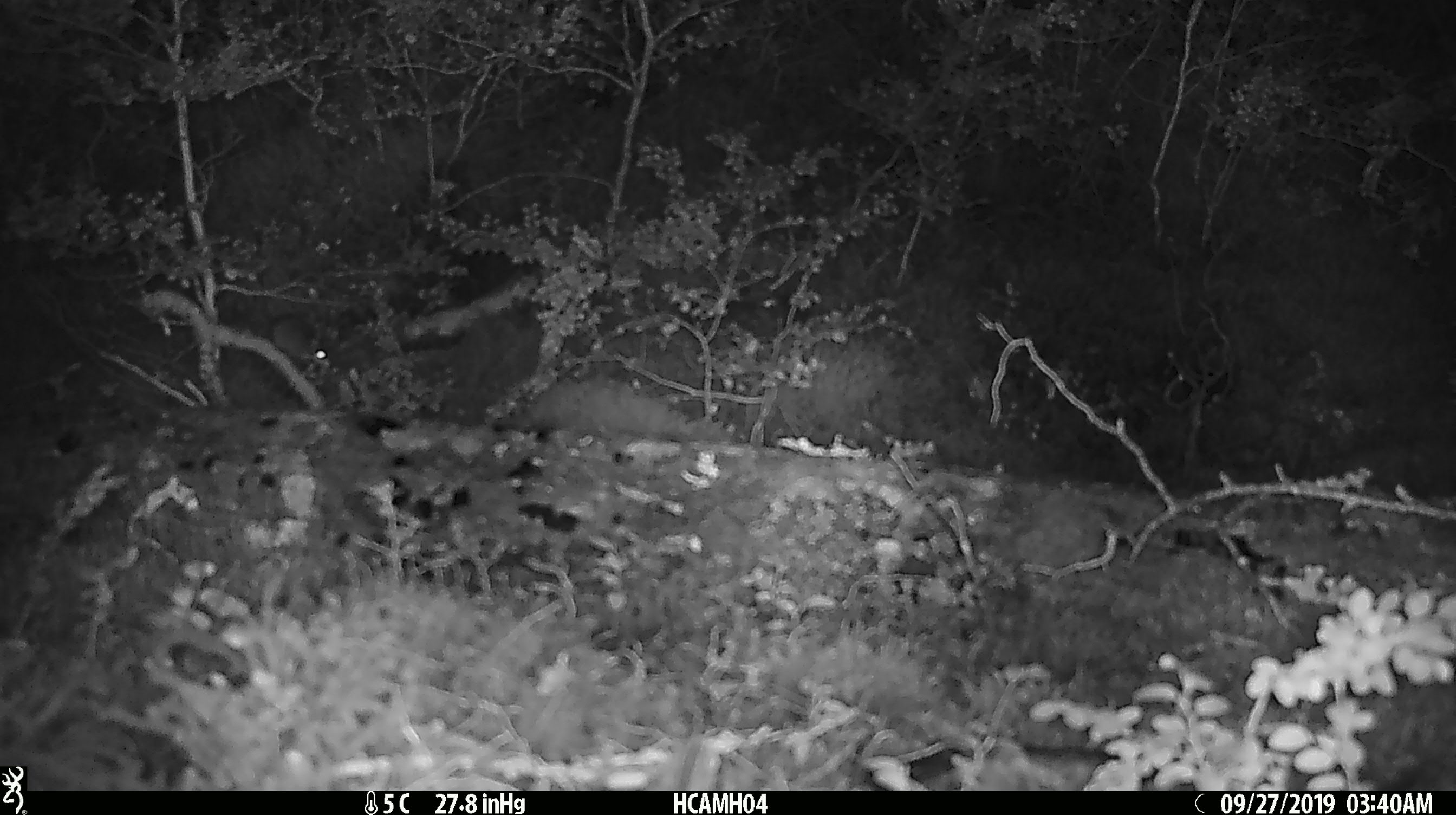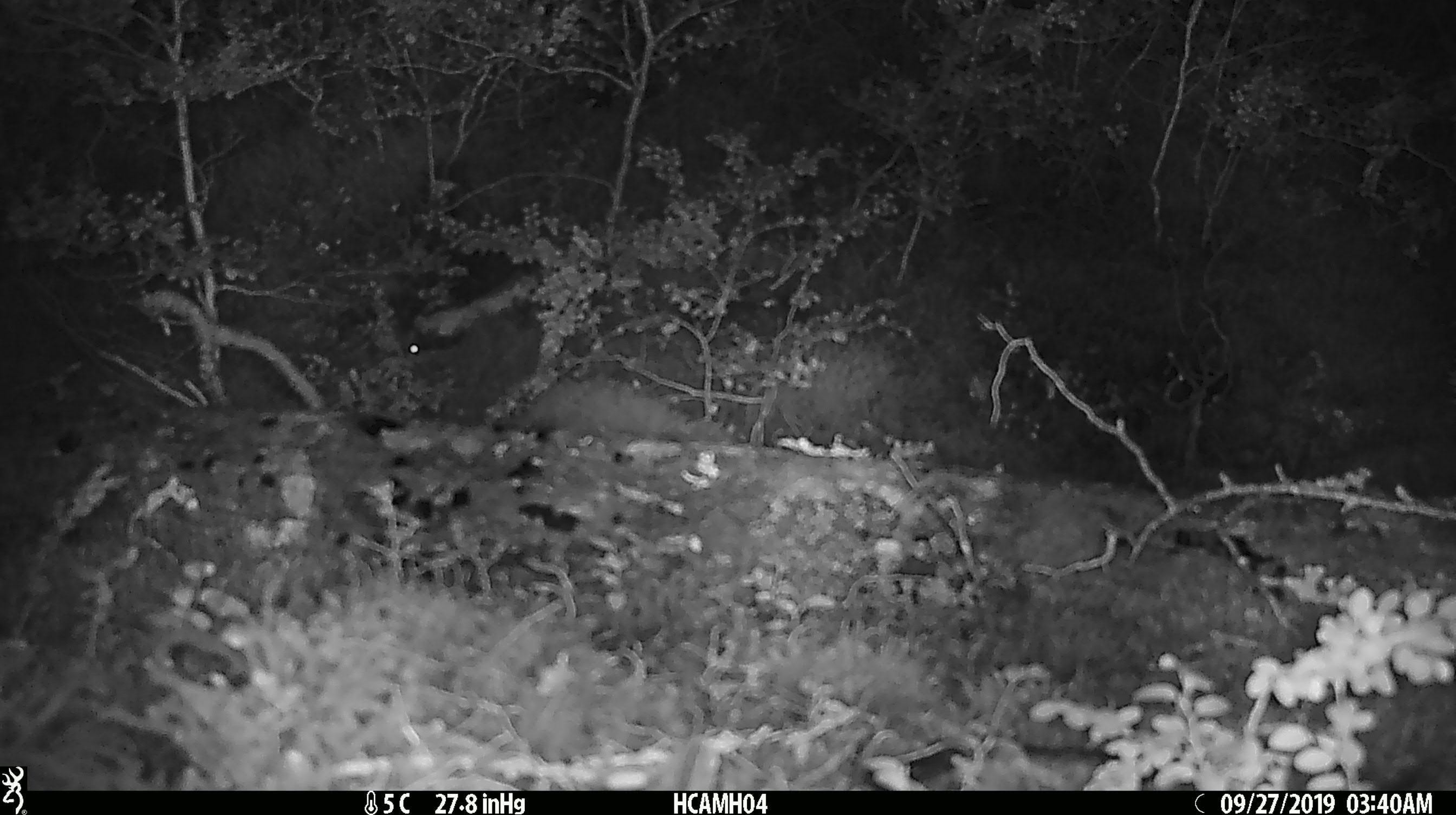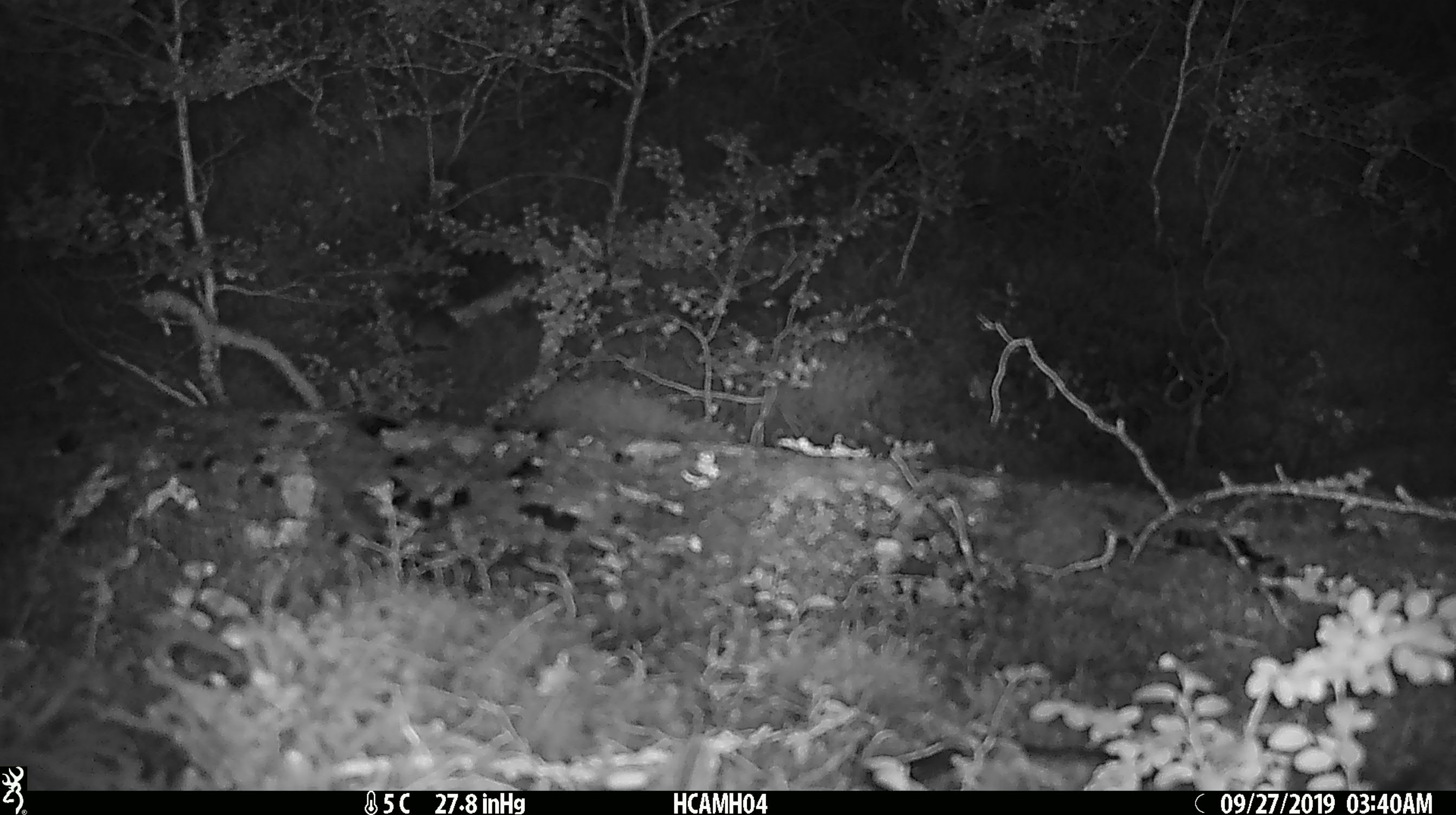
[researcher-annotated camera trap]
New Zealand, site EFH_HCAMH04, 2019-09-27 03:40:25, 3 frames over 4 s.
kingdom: Animalia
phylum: Chordata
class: Mammalia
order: Rodentia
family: Muridae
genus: Mus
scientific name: Mus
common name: mouse